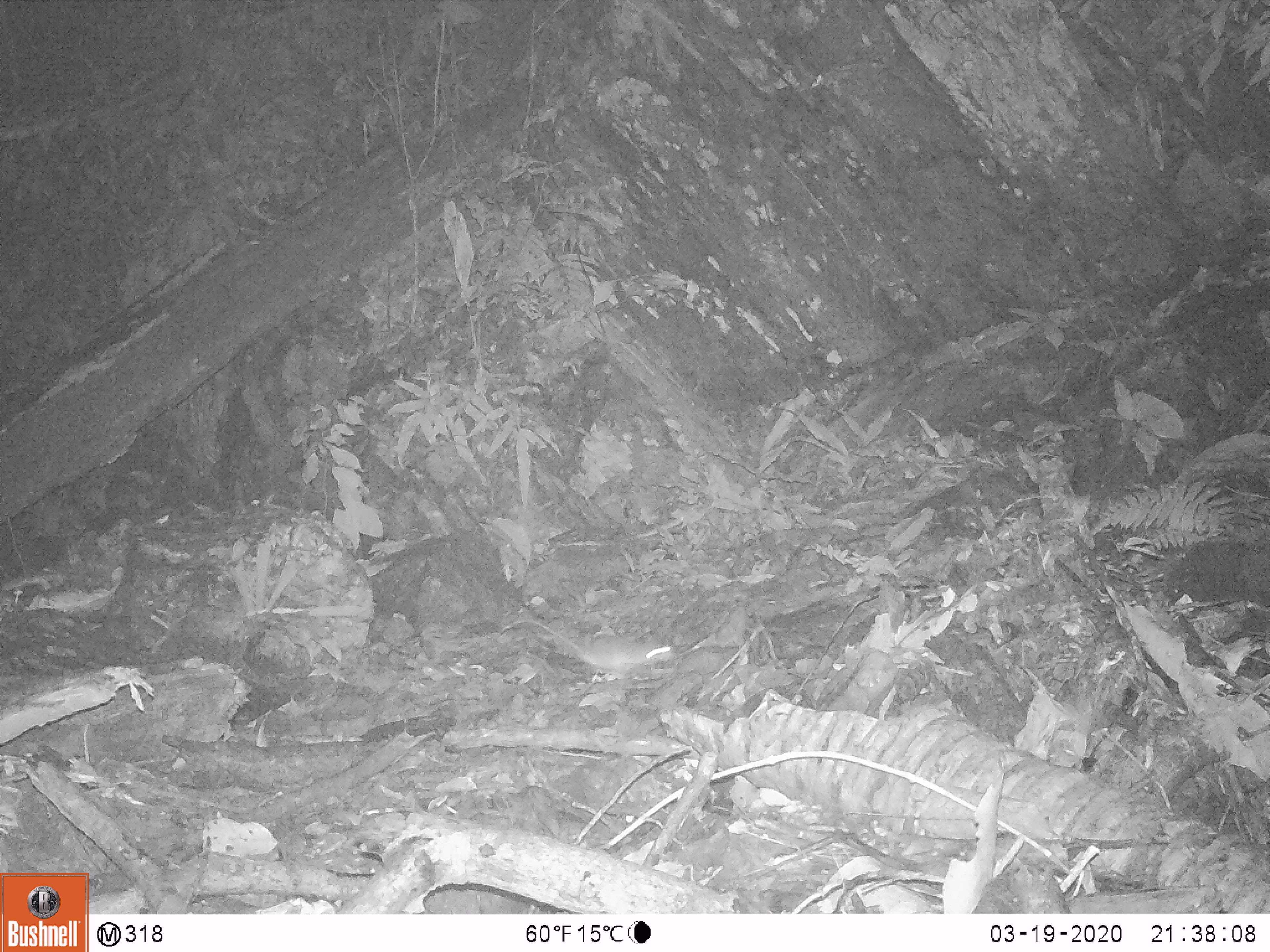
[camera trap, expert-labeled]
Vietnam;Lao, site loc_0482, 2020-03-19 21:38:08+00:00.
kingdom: Animalia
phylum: Chordata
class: Mammalia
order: Rodentia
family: Muridae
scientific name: Muridae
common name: old-world mice and rats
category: unidentified murid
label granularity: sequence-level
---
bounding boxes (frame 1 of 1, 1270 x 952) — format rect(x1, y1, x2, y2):
unidentified murid: rect(501, 619, 675, 678)